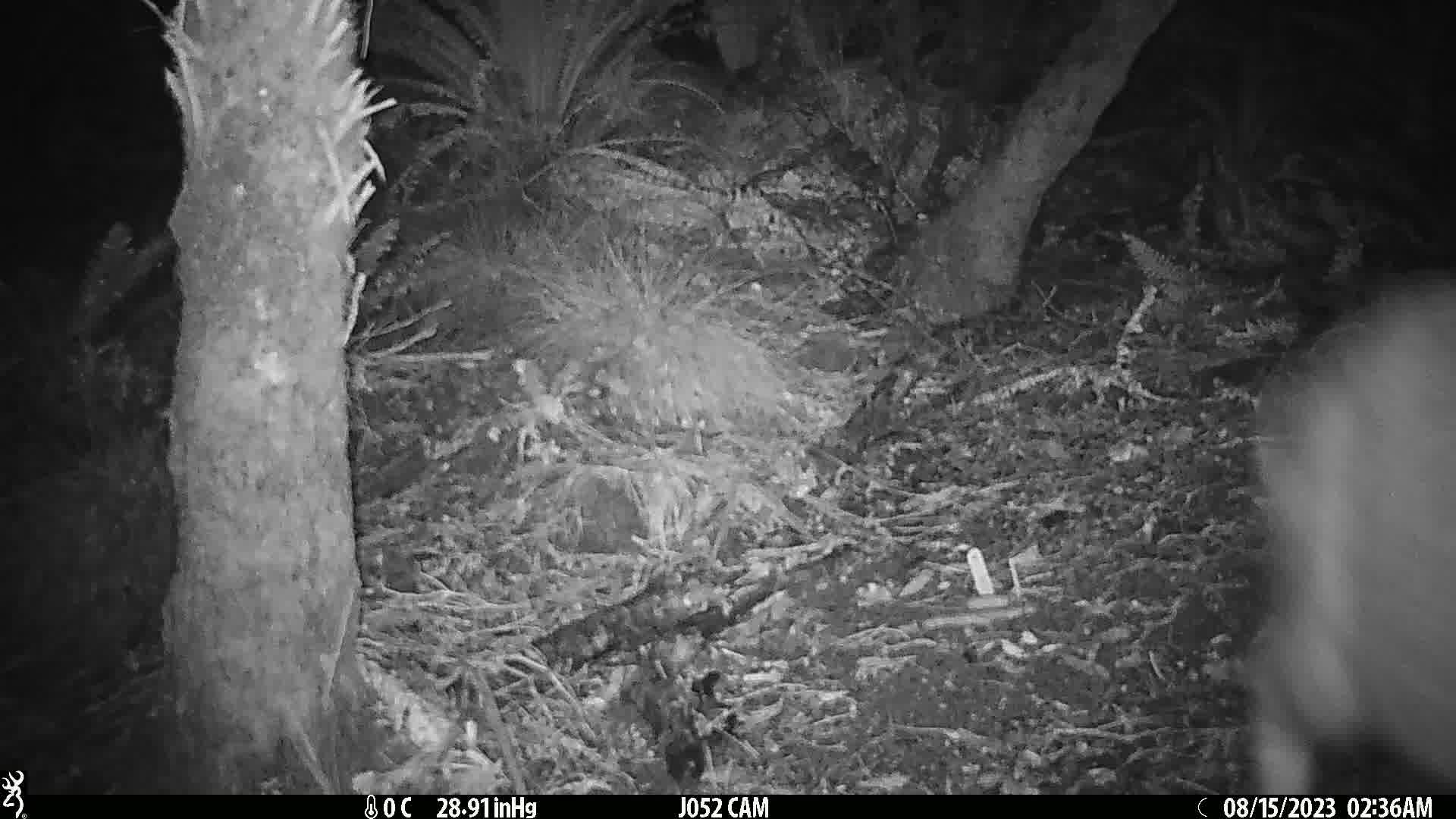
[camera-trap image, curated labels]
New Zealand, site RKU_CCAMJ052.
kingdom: Animalia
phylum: Chordata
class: Mammalia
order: Artiodactyla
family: Cervidae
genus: Odocoileus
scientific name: Odocoileus virginianus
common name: white-tailed deer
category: white tailed deer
White tailed deer (white-tailed deer) (Odocoileus virginianus).